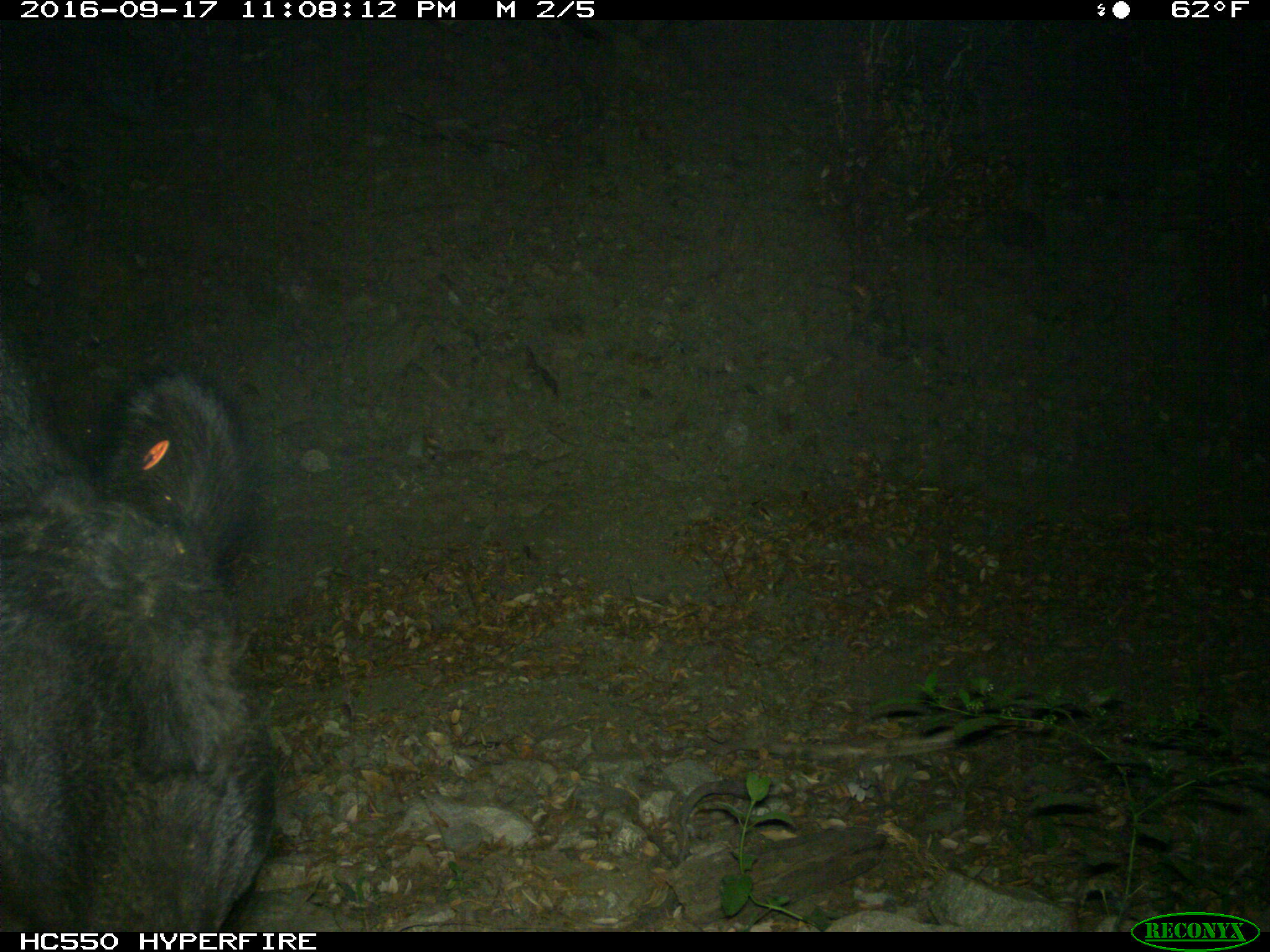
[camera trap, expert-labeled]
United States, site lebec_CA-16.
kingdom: Animalia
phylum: Chordata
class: Mammalia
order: Artiodactyla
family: Bovidae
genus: Bos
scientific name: Bos taurus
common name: domestic cow